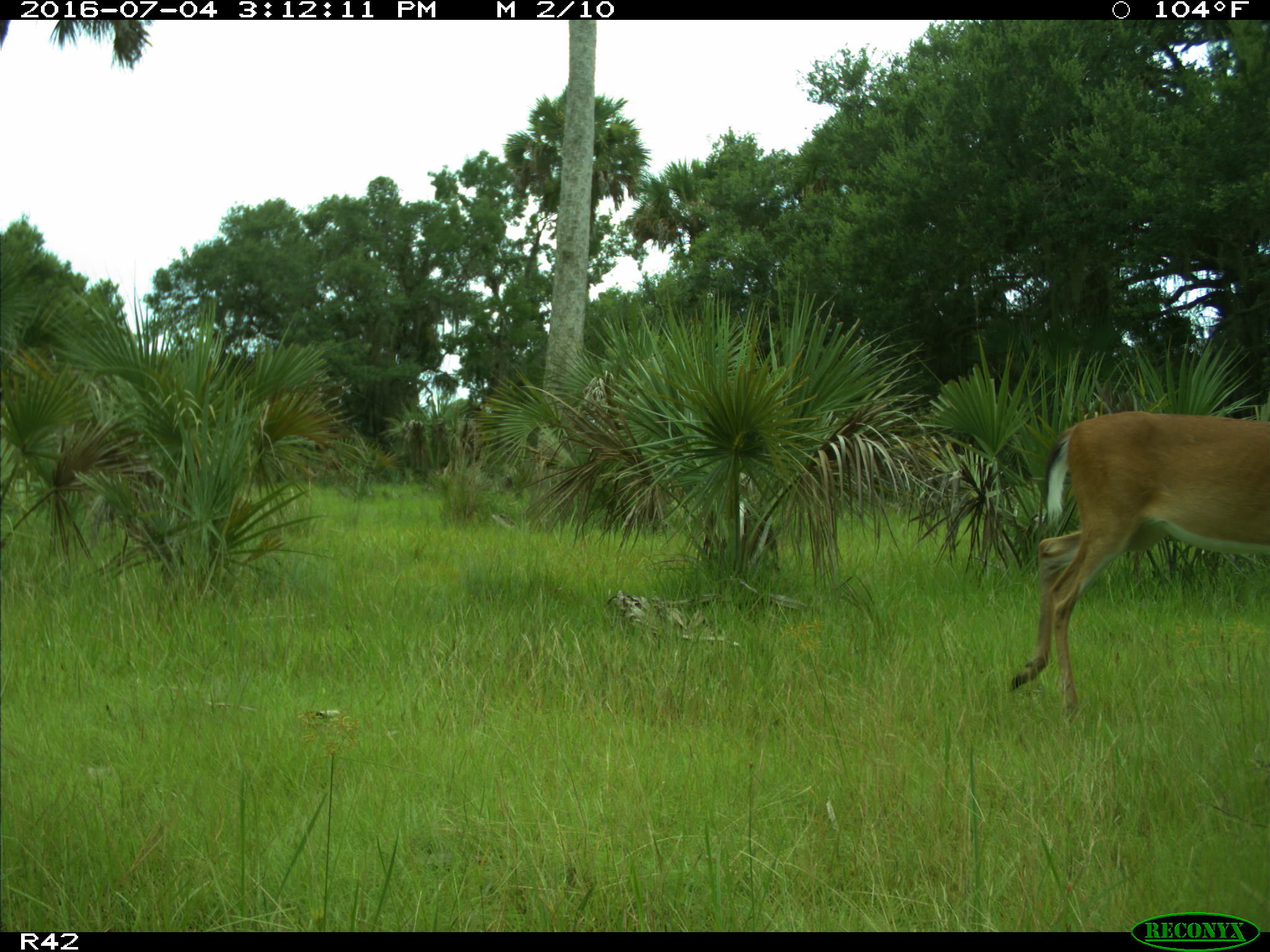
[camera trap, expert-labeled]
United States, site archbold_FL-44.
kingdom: Animalia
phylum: Chordata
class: Mammalia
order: Artiodactyla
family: Cervidae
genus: Odocoileus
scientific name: Odocoileus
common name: deer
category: unidentified deer